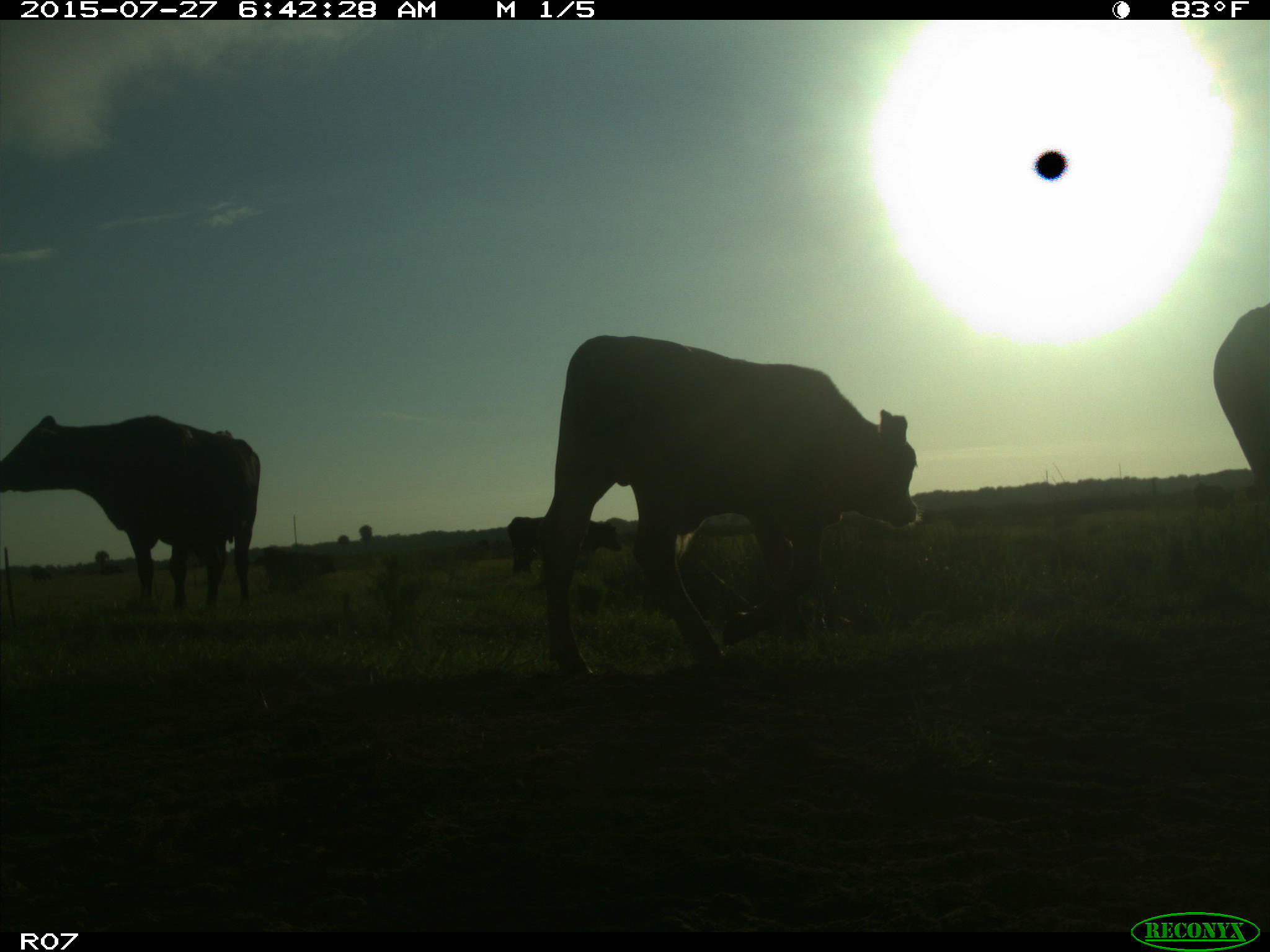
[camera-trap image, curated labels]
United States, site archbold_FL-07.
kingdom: Animalia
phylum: Chordata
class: Mammalia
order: Artiodactyla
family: Bovidae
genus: Bos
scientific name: Bos taurus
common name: domestic cow